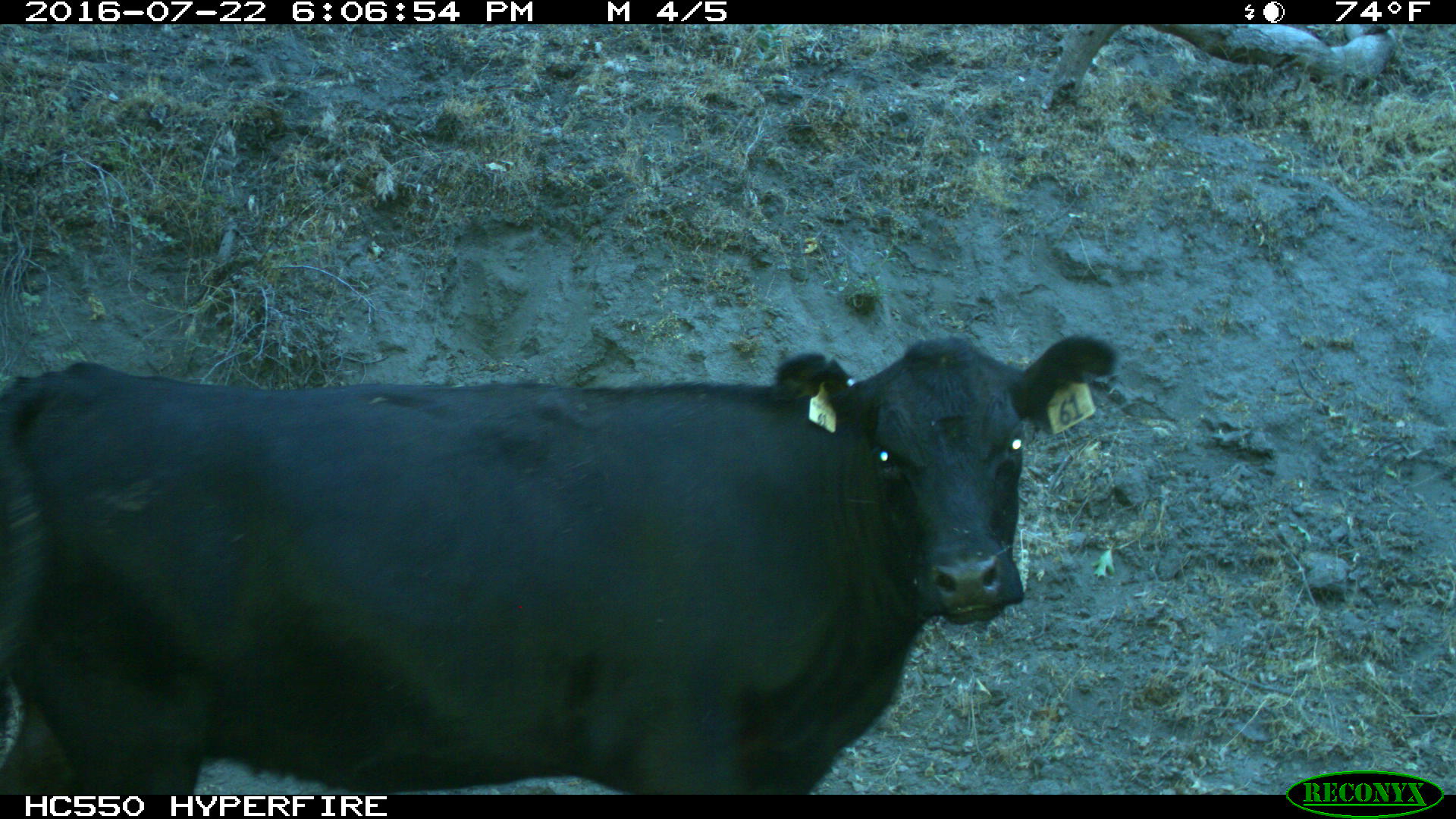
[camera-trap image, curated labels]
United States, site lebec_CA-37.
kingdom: Animalia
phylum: Chordata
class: Mammalia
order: Artiodactyla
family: Bovidae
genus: Bos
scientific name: Bos taurus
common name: domestic cow